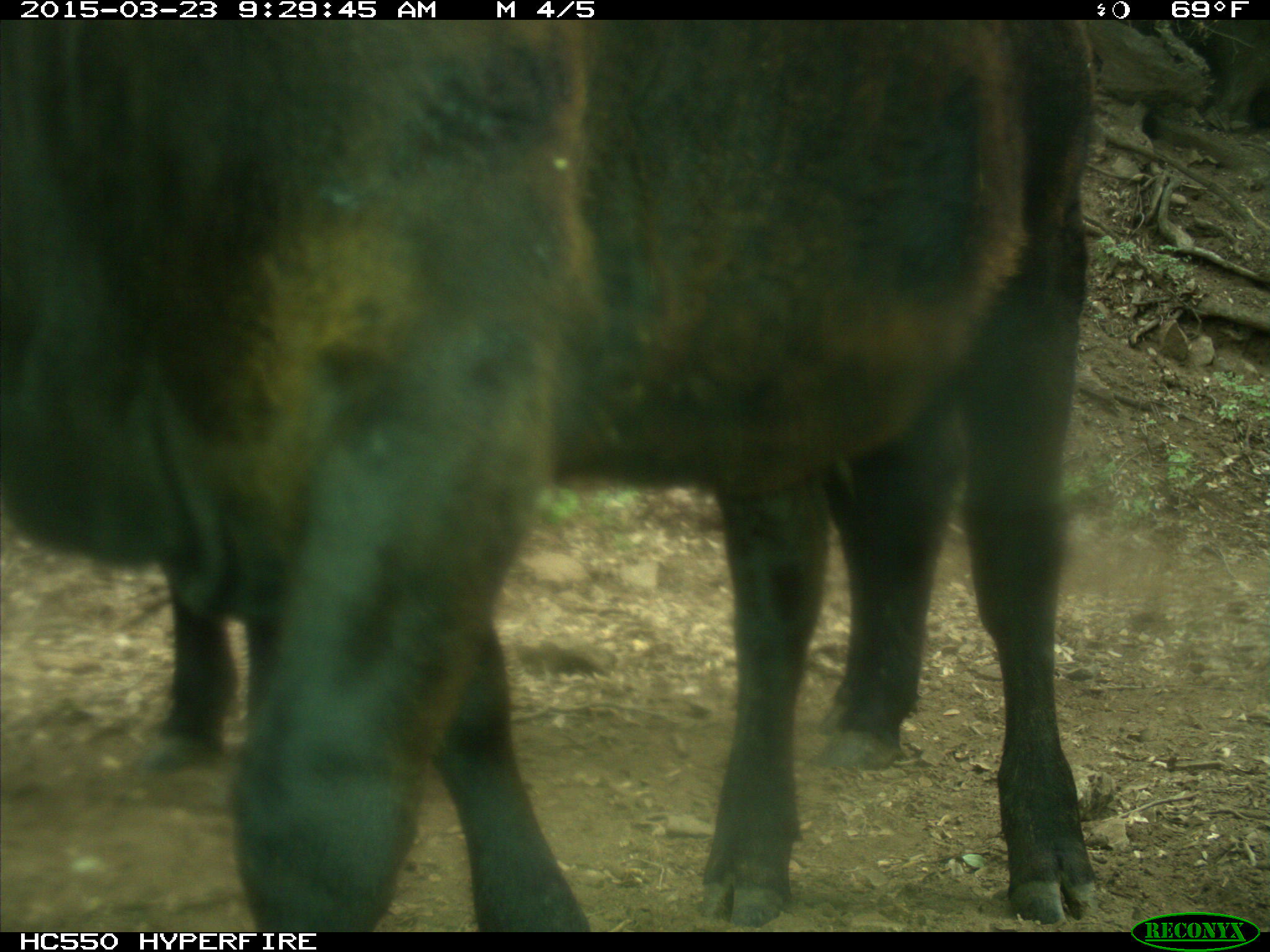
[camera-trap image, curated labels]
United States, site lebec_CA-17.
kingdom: Animalia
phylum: Chordata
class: Mammalia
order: Artiodactyla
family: Bovidae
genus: Bos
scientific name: Bos taurus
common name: domestic cow